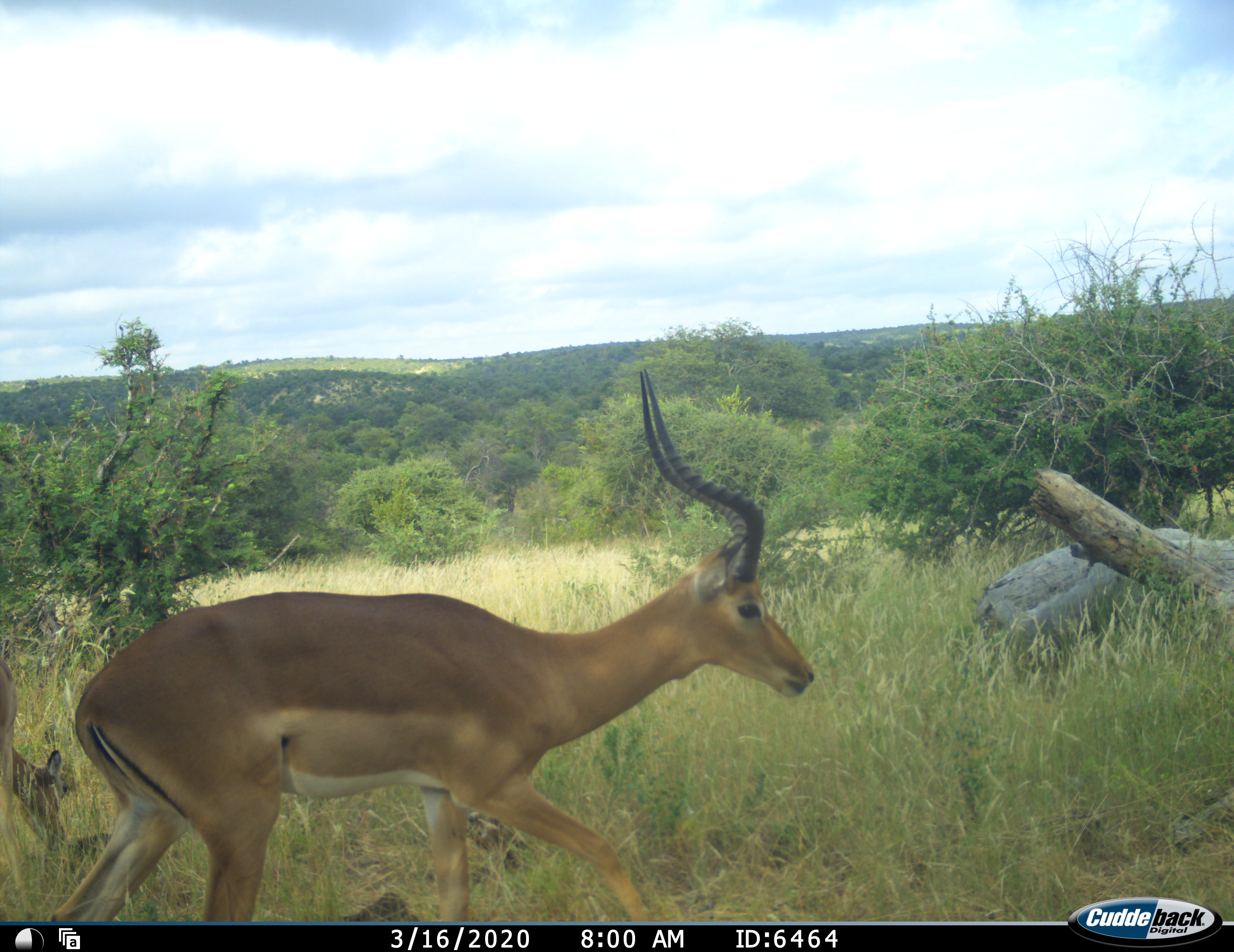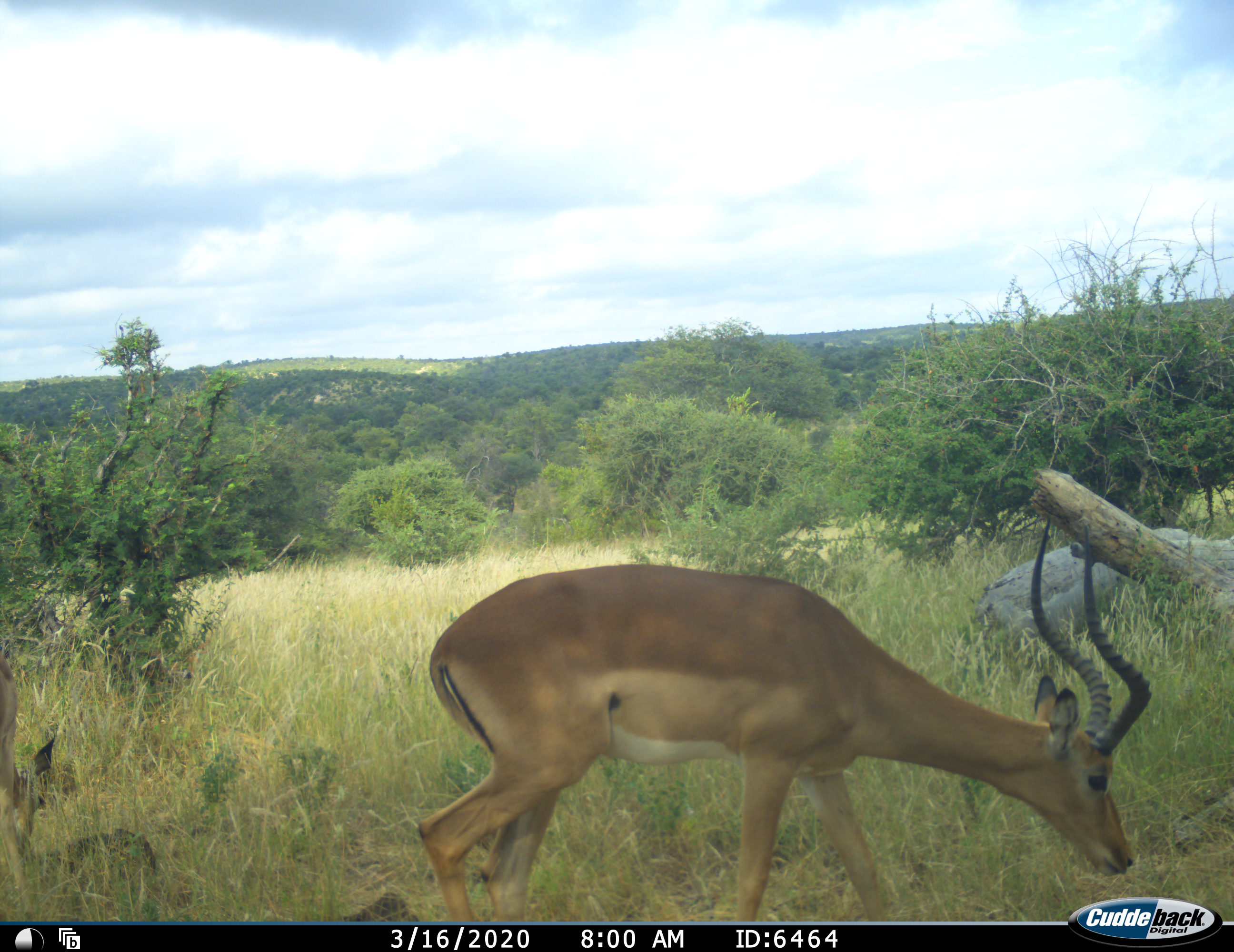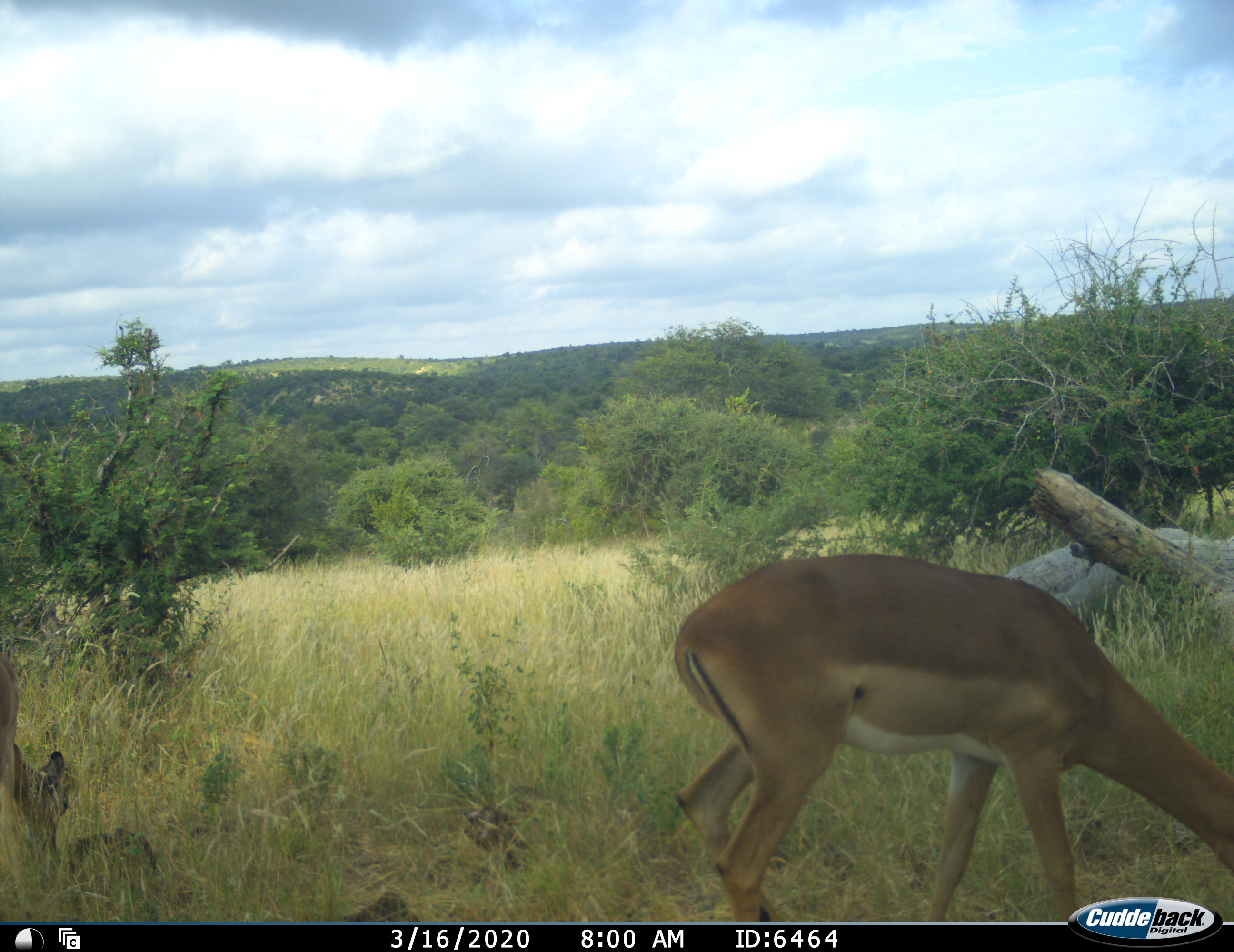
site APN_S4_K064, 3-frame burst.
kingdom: Animalia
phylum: Chordata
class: Mammalia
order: Artiodactyla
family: Bovidae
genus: Aepyceros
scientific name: Aepyceros melampus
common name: impala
Impala (Aepyceros melampus), count 1. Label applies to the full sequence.